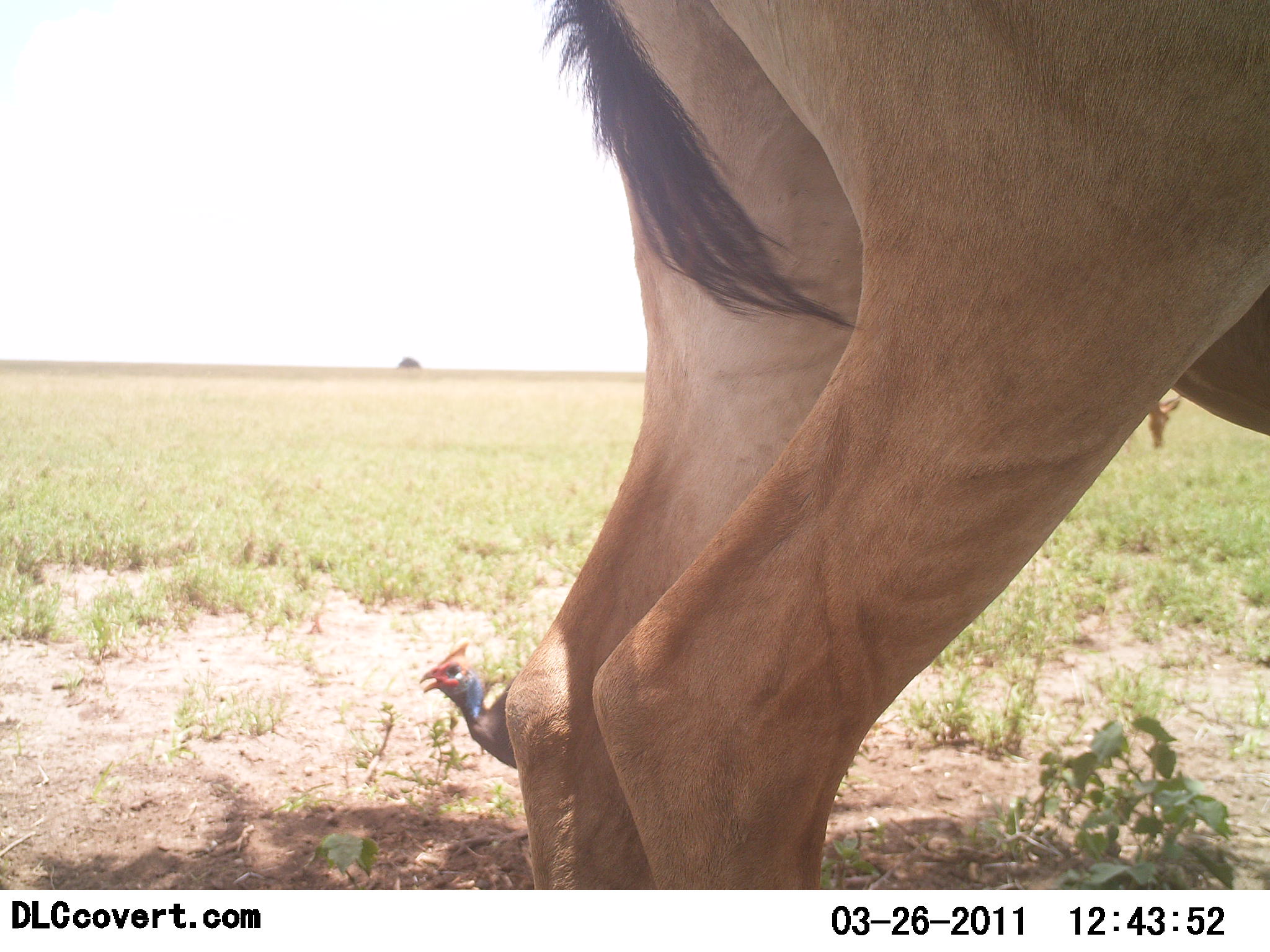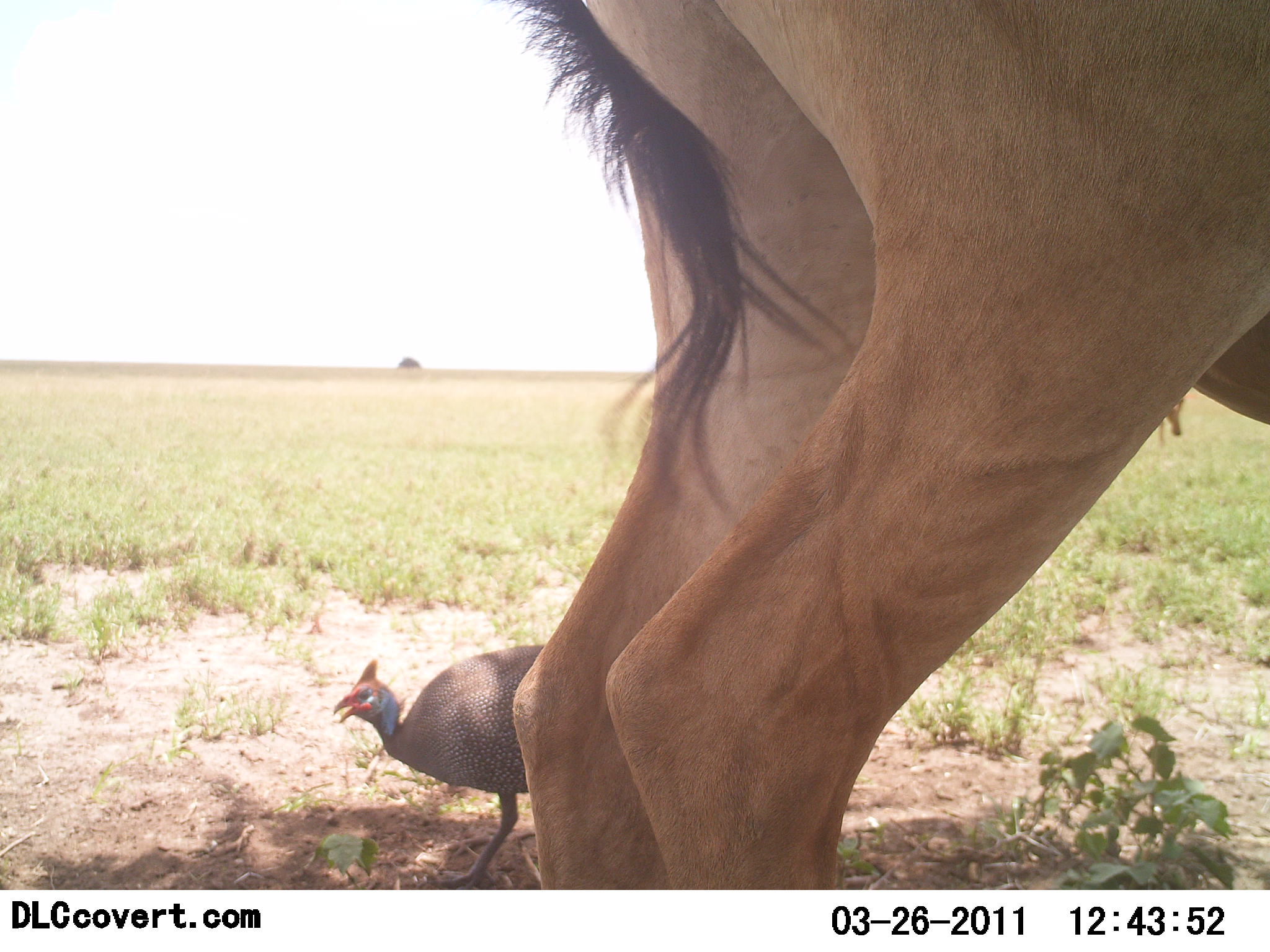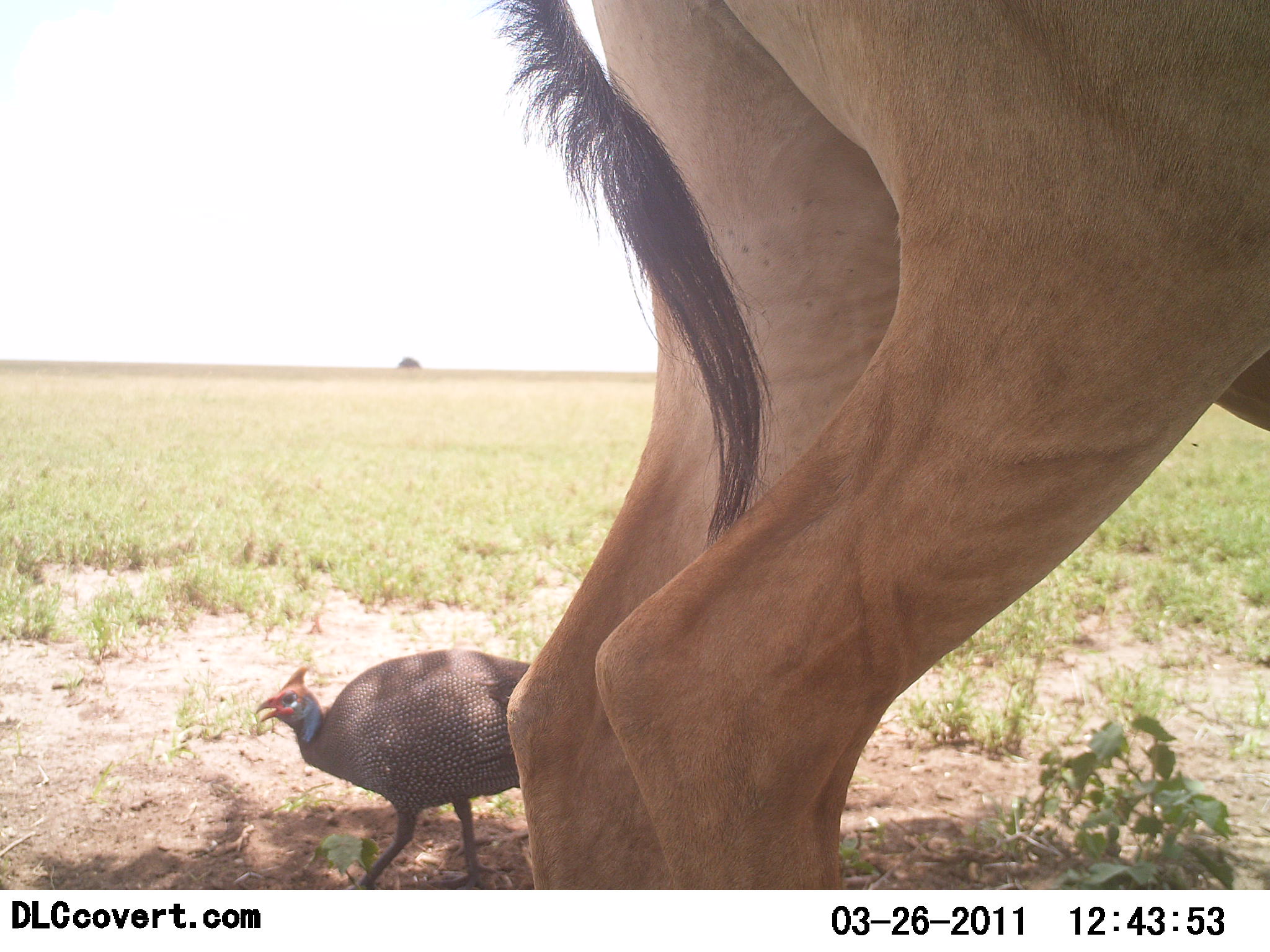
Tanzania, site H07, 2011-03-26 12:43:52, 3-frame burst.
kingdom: Animalia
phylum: Chordata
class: Aves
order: Galliformes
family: Numididae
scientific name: Numididae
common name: guinea fowl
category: guineafowl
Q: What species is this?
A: Guineafowl (guinea fowl) (Numididae).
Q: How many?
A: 1.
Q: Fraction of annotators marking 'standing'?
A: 20%.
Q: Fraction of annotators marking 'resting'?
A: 0%.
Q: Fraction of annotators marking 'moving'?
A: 85%.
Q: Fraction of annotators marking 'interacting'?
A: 0%.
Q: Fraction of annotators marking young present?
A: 0%.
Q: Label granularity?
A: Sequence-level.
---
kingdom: Animalia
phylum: Chordata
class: Mammalia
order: Artiodactyla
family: Bovidae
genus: Alcelaphus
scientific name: Alcelaphus buselaphus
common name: hartebeest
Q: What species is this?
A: Hartebeest (Alcelaphus buselaphus).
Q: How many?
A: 1.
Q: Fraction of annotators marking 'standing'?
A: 92%.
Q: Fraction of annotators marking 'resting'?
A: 0%.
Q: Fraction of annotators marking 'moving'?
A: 8%.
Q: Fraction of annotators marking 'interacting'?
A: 0%.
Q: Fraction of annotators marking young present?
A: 0%.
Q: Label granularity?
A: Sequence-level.